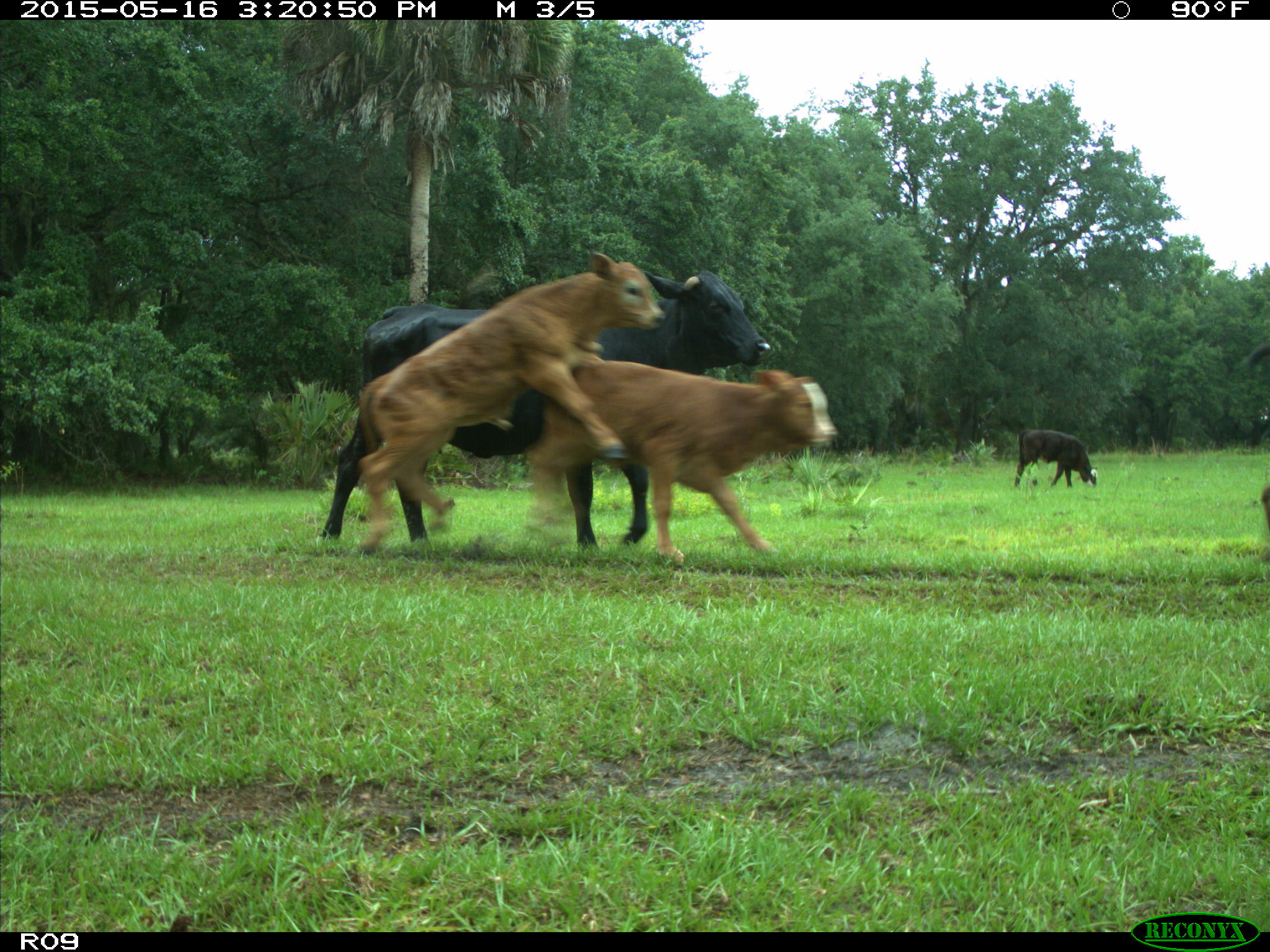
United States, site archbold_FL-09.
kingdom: Animalia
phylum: Chordata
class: Mammalia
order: Artiodactyla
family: Bovidae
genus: Bos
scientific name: Bos taurus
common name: domestic cow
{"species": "Bos taurus (domestic cow)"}